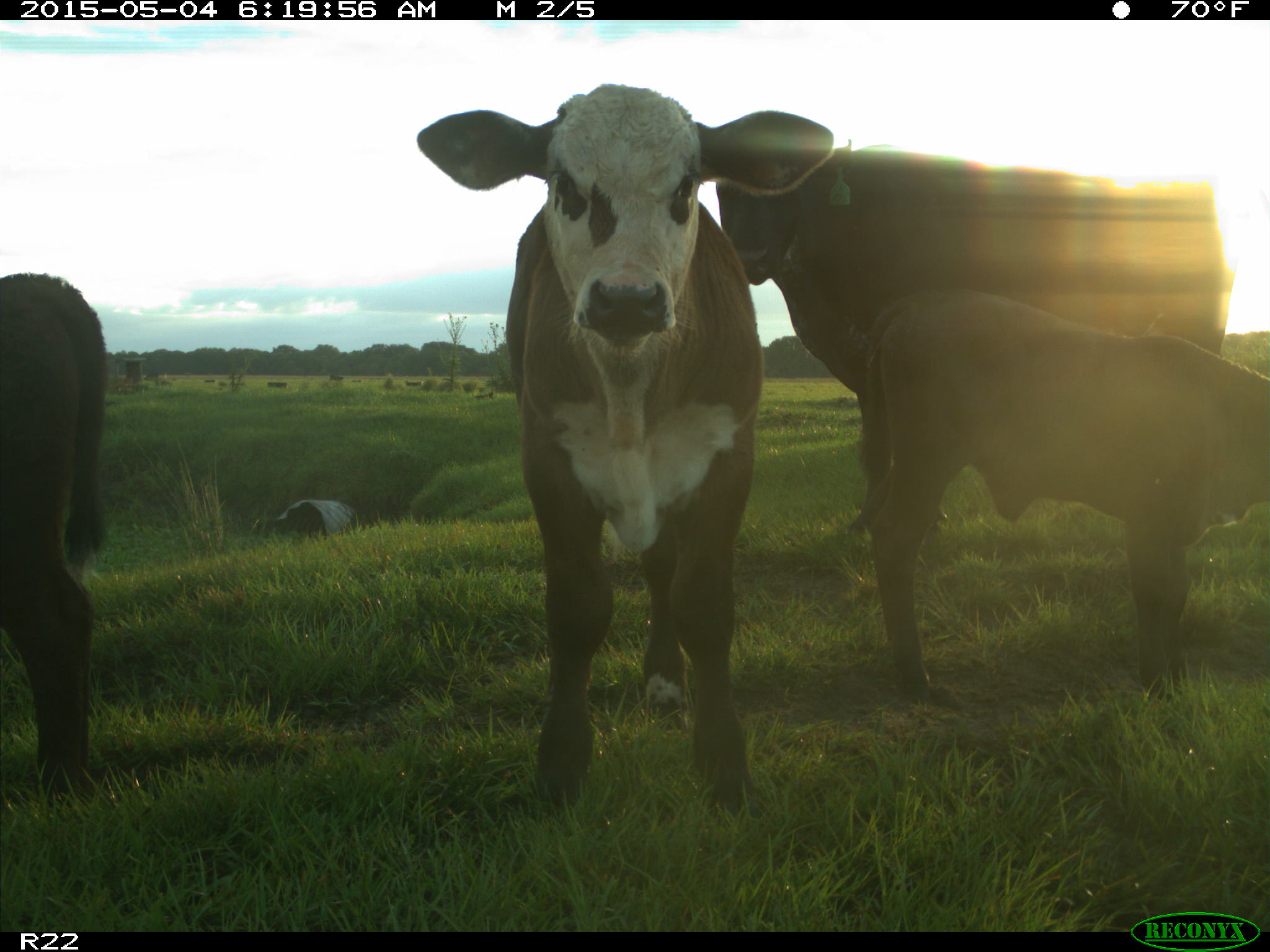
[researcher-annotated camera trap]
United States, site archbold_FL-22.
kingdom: Animalia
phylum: Chordata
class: Mammalia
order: Artiodactyla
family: Bovidae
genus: Bos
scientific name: Bos taurus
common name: domestic cow